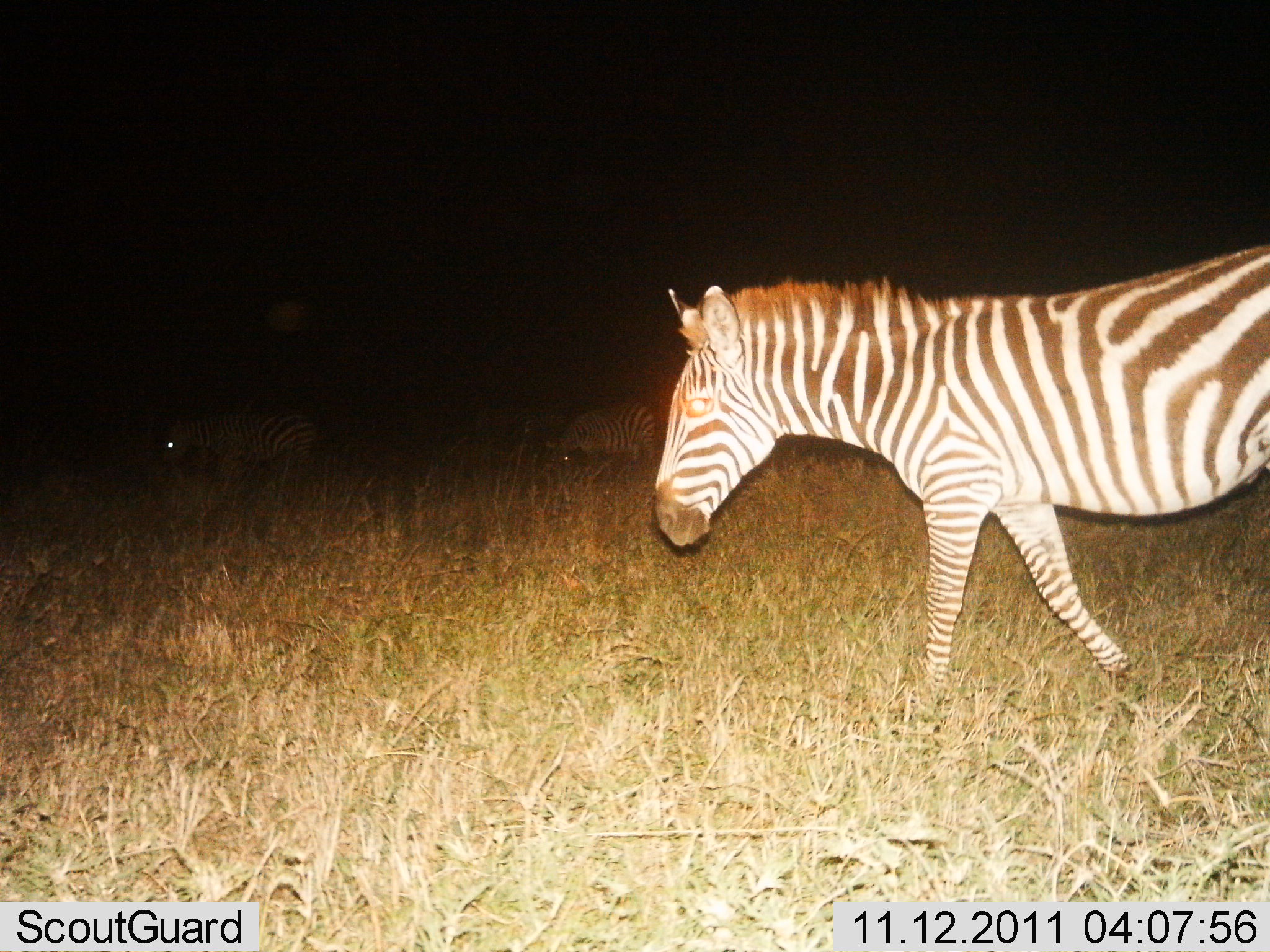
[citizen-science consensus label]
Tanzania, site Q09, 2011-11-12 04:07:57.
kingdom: Animalia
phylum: Chordata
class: Mammalia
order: Perissodactyla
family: Equidae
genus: Equus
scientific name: Equus quagga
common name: plains zebra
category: zebra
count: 3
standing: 31%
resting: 15%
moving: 100%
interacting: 0%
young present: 0%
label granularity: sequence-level